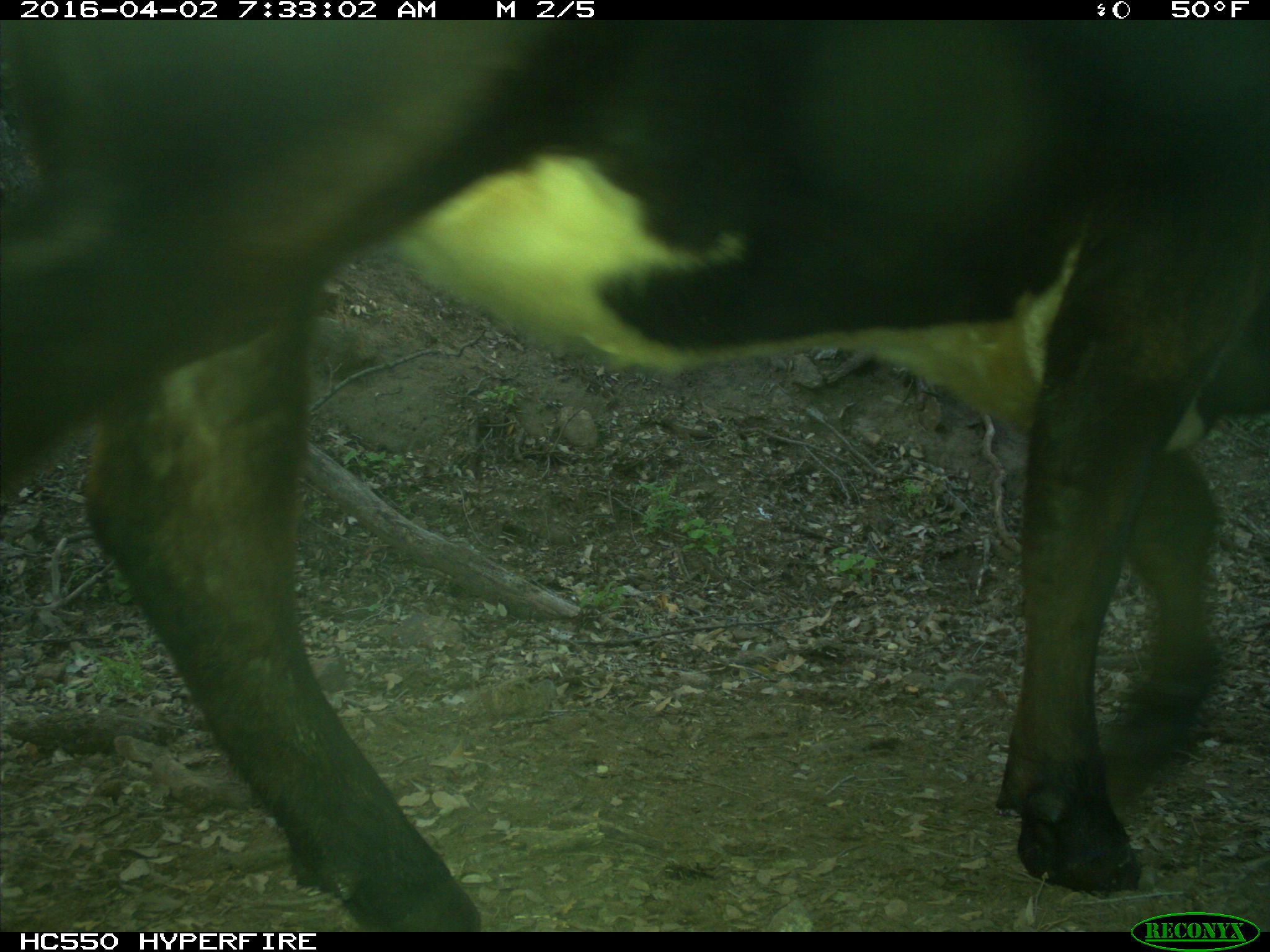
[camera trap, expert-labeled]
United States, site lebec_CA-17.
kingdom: Animalia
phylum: Chordata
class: Mammalia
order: Artiodactyla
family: Bovidae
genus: Bos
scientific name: Bos taurus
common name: domestic cow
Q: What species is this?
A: Bos taurus (domestic cow).